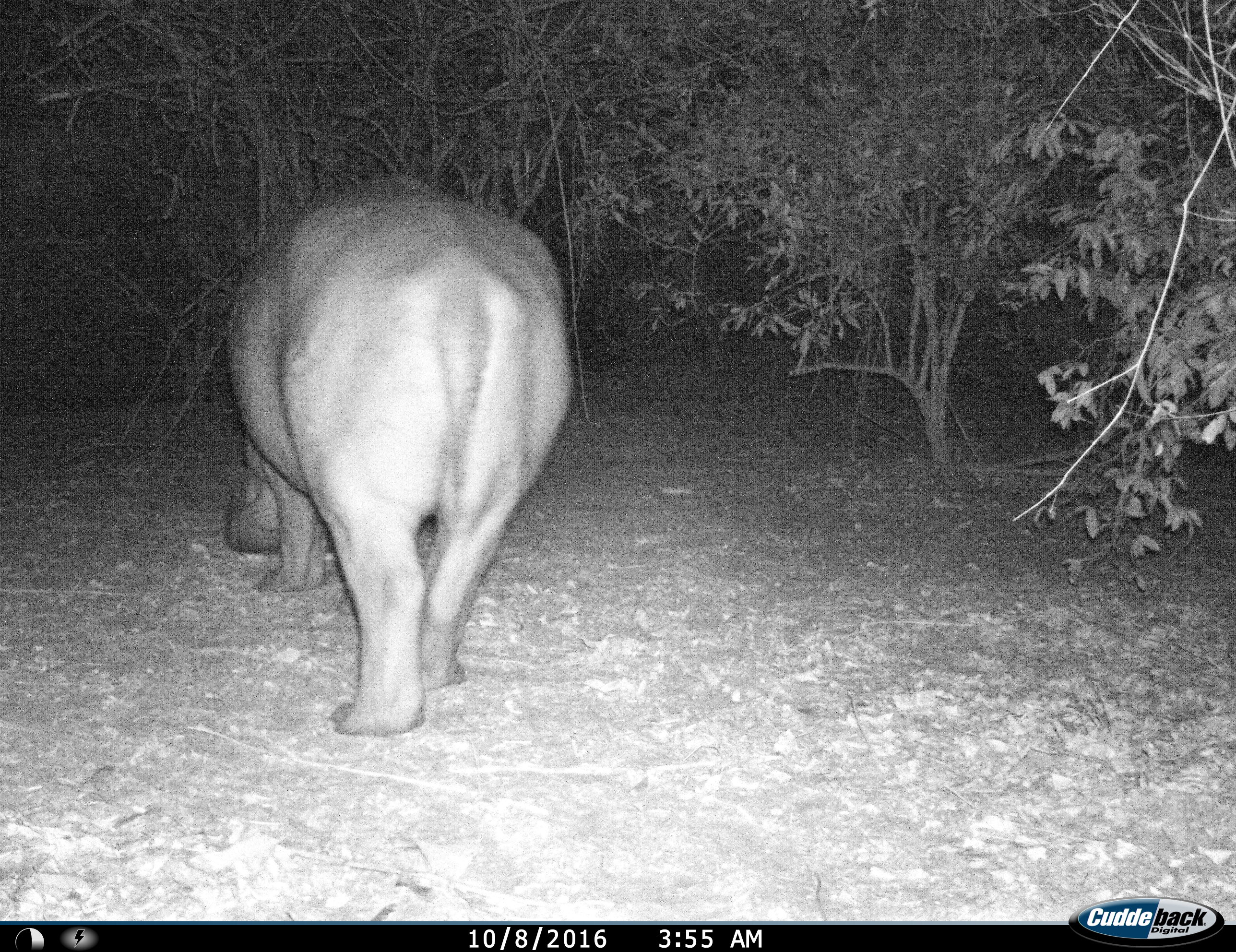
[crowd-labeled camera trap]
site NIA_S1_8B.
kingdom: Animalia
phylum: Chordata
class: Mammalia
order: Artiodactyla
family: Hippopotamidae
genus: Hippopotamus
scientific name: Hippopotamus amphibius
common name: hippopotamus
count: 1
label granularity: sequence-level